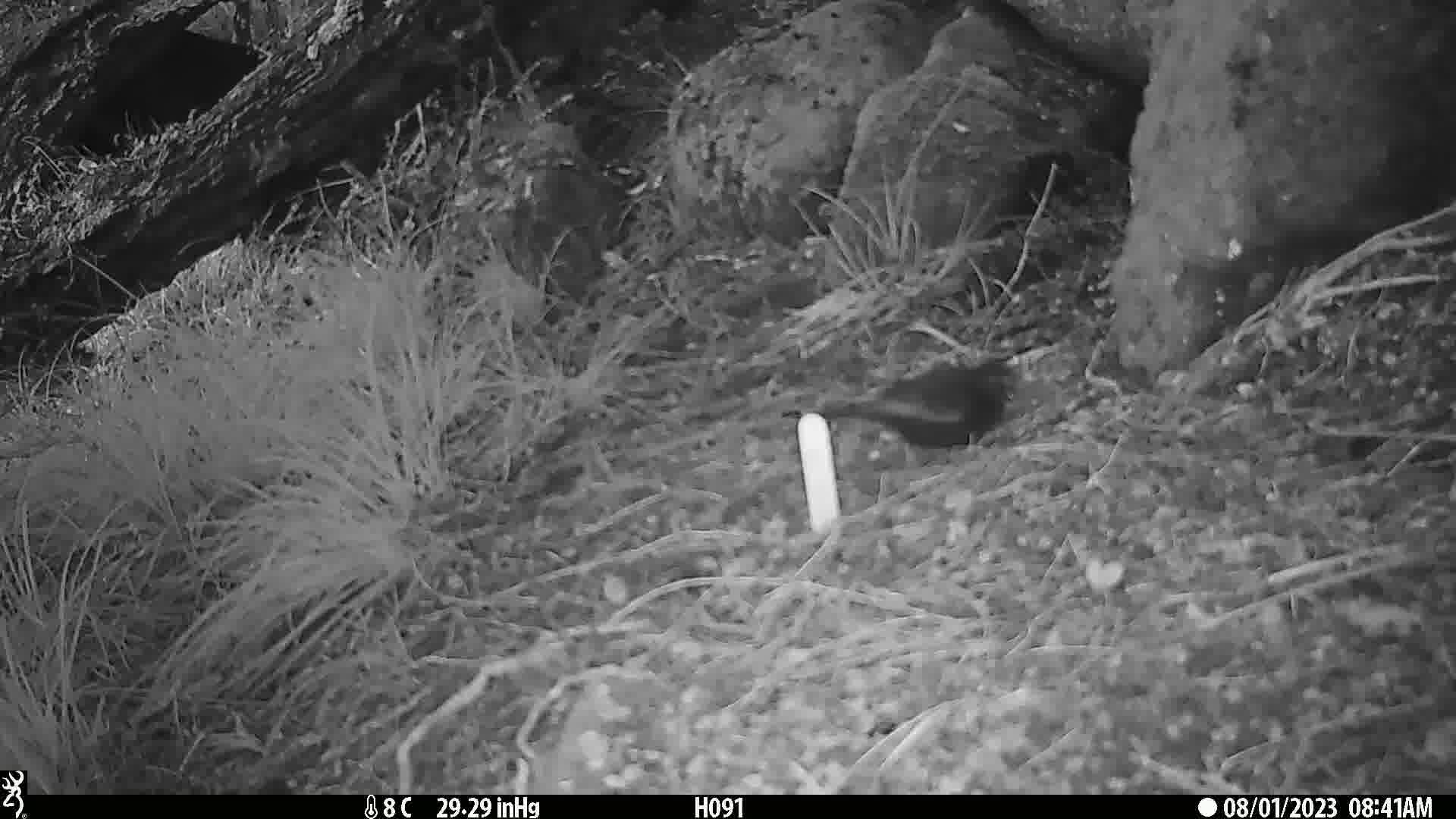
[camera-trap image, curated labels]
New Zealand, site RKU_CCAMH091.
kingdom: Animalia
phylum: Chordata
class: Aves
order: Passeriformes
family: Turdidae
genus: Turdus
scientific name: Turdus merula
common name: eurasian blackbird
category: blackbird